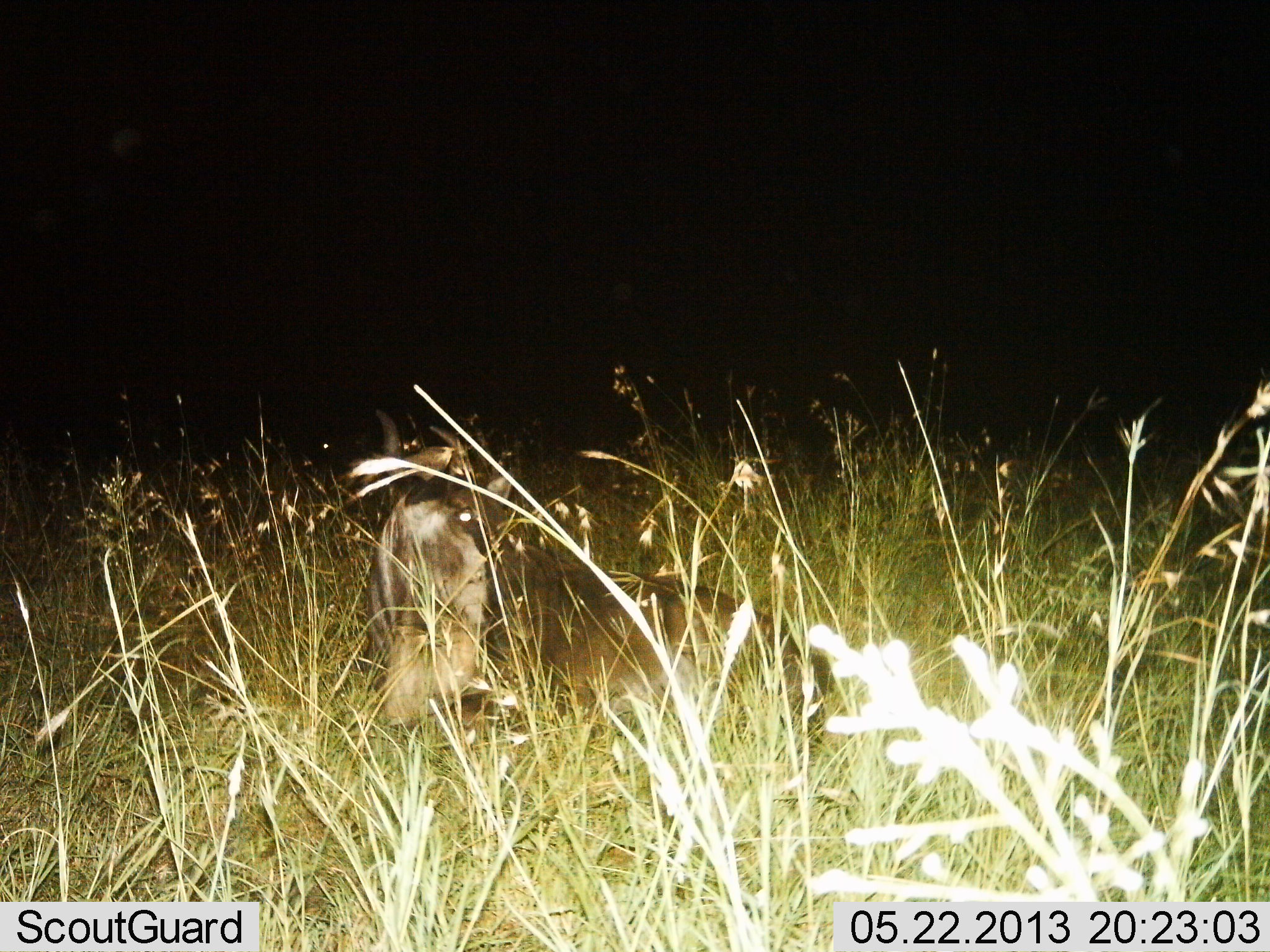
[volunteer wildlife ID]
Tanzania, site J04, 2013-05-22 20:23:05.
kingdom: Animalia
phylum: Chordata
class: Mammalia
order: Artiodactyla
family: Bovidae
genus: Connochaetes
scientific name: Connochaetes taurinus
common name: blue wildebeest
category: wildebeest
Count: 1.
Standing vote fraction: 10%.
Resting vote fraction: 100%.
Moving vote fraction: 0%.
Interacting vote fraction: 0%.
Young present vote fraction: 10%.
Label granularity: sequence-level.